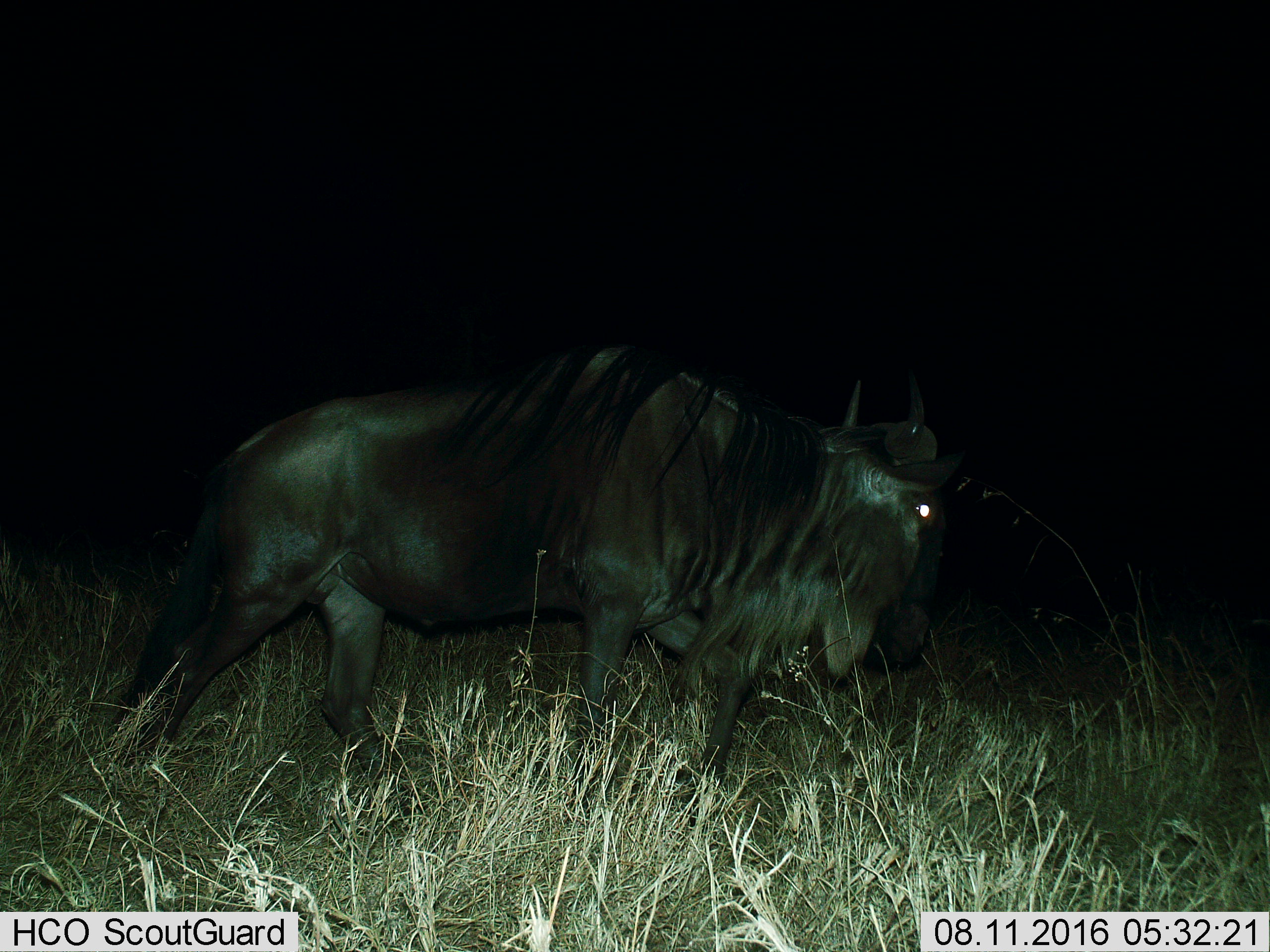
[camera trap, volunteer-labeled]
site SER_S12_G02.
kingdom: Animalia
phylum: Chordata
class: Mammalia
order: Artiodactyla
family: Bovidae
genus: Connochaetes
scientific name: Connochaetes taurinus taurinus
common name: blue wildebeest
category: wildebeestblue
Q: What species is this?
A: Wildebeestblue (blue wildebeest) (Connochaetes taurinus taurinus).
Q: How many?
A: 1.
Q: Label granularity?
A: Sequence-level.